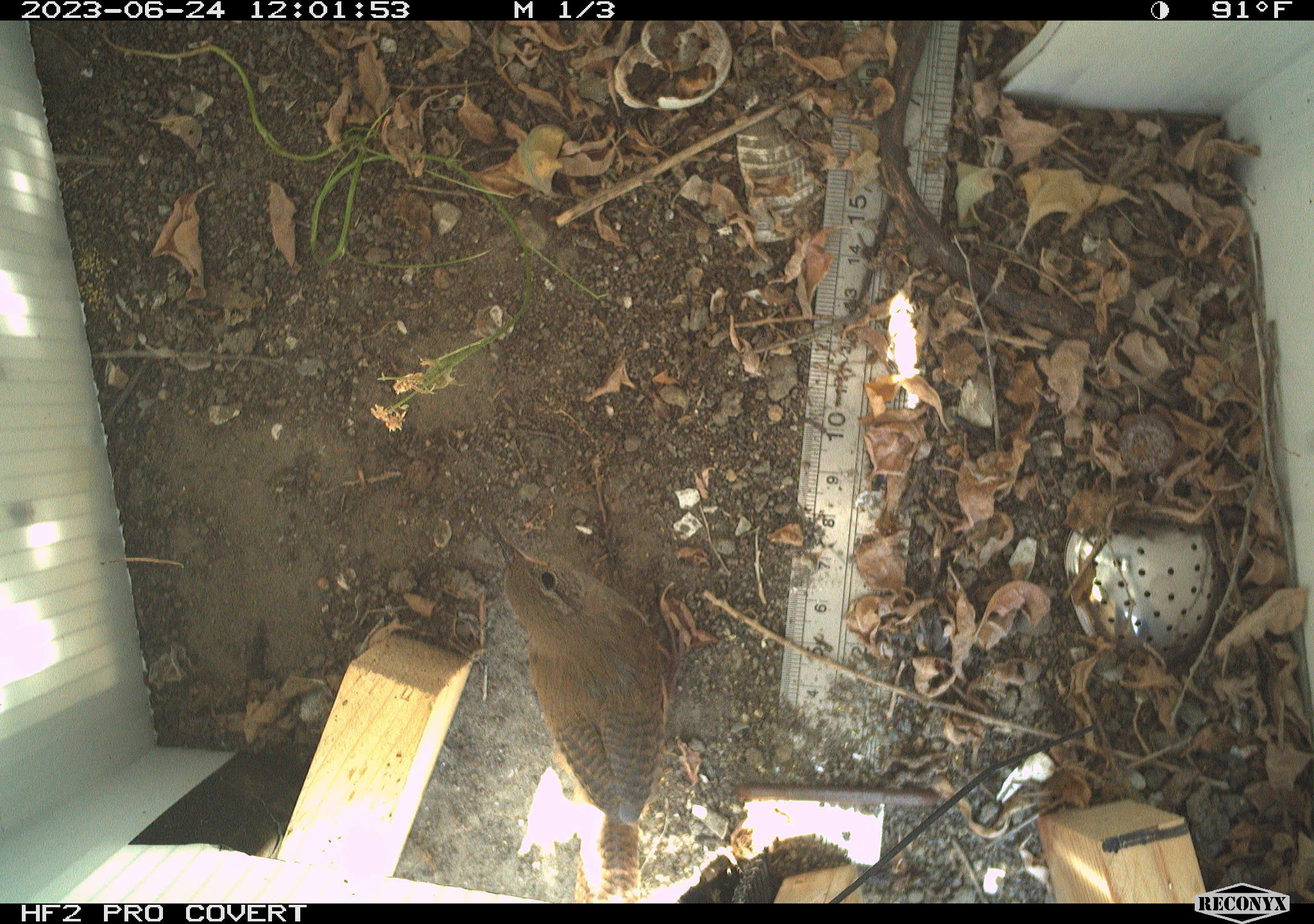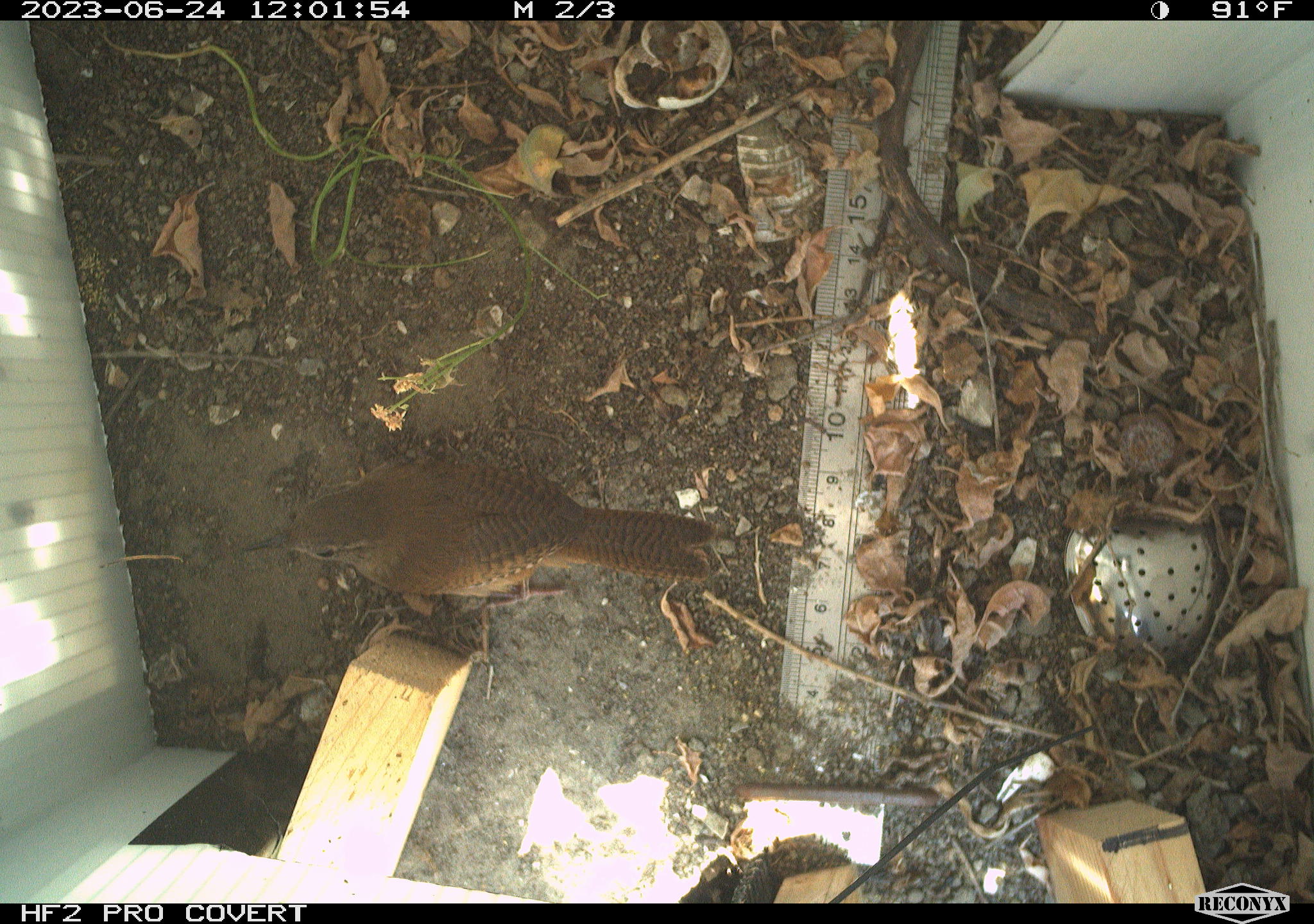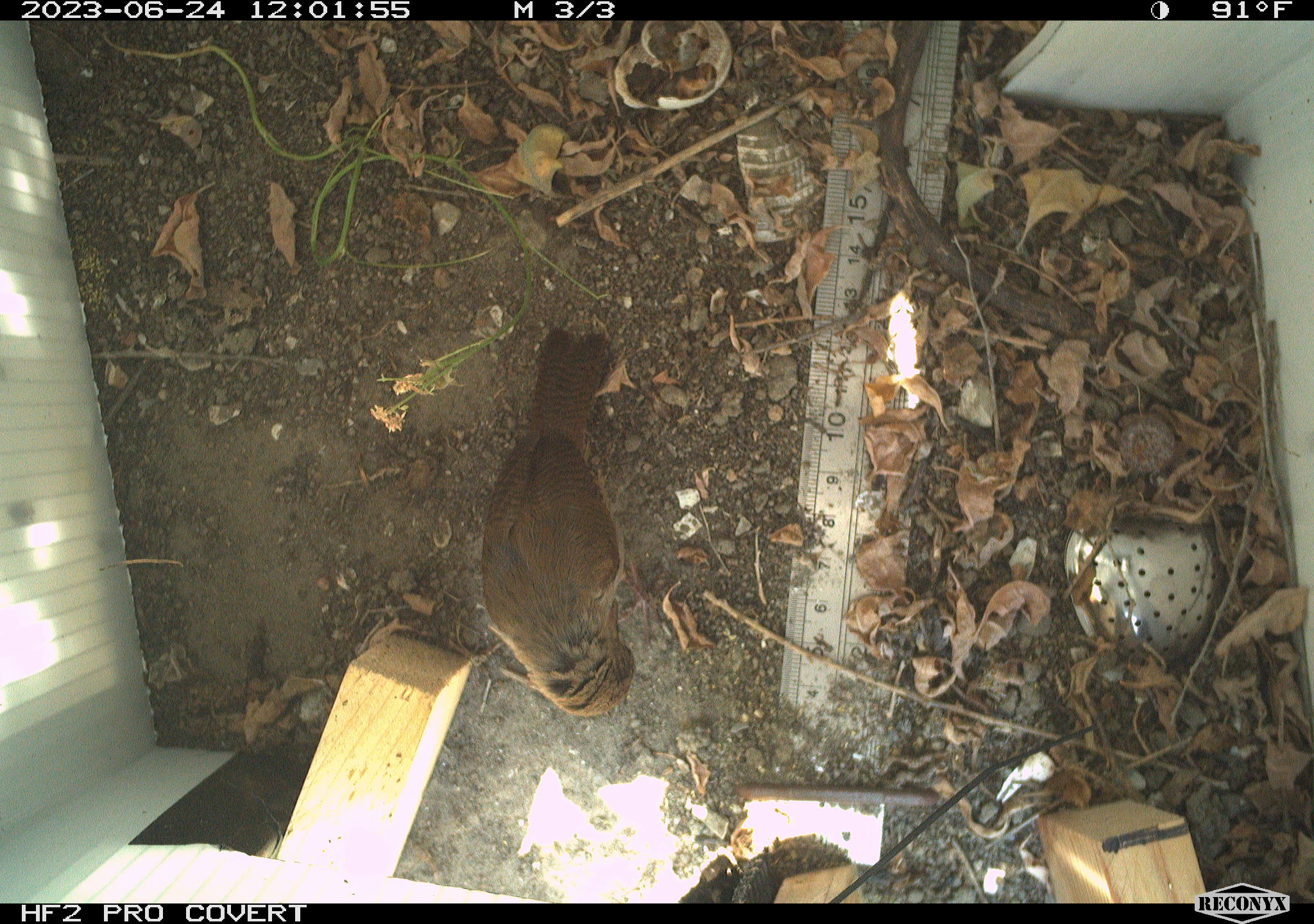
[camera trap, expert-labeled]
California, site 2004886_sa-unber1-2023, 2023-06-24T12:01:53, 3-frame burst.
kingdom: Animalia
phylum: Chordata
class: Aves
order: Passeriformes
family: Troglodytidae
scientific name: Troglodytidae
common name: wren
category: troglodytidae family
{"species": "troglodytidae family (wren) (Troglodytidae)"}